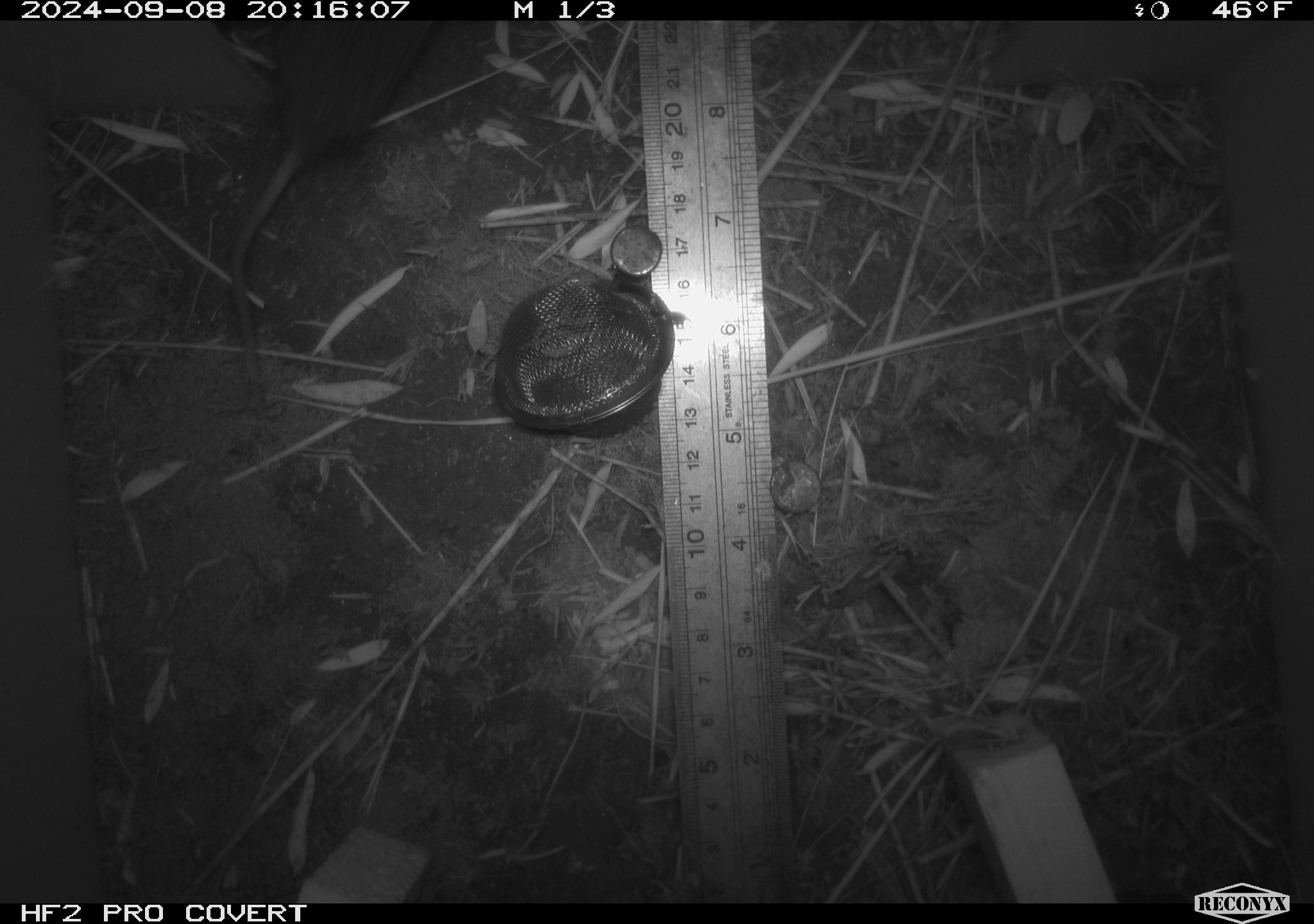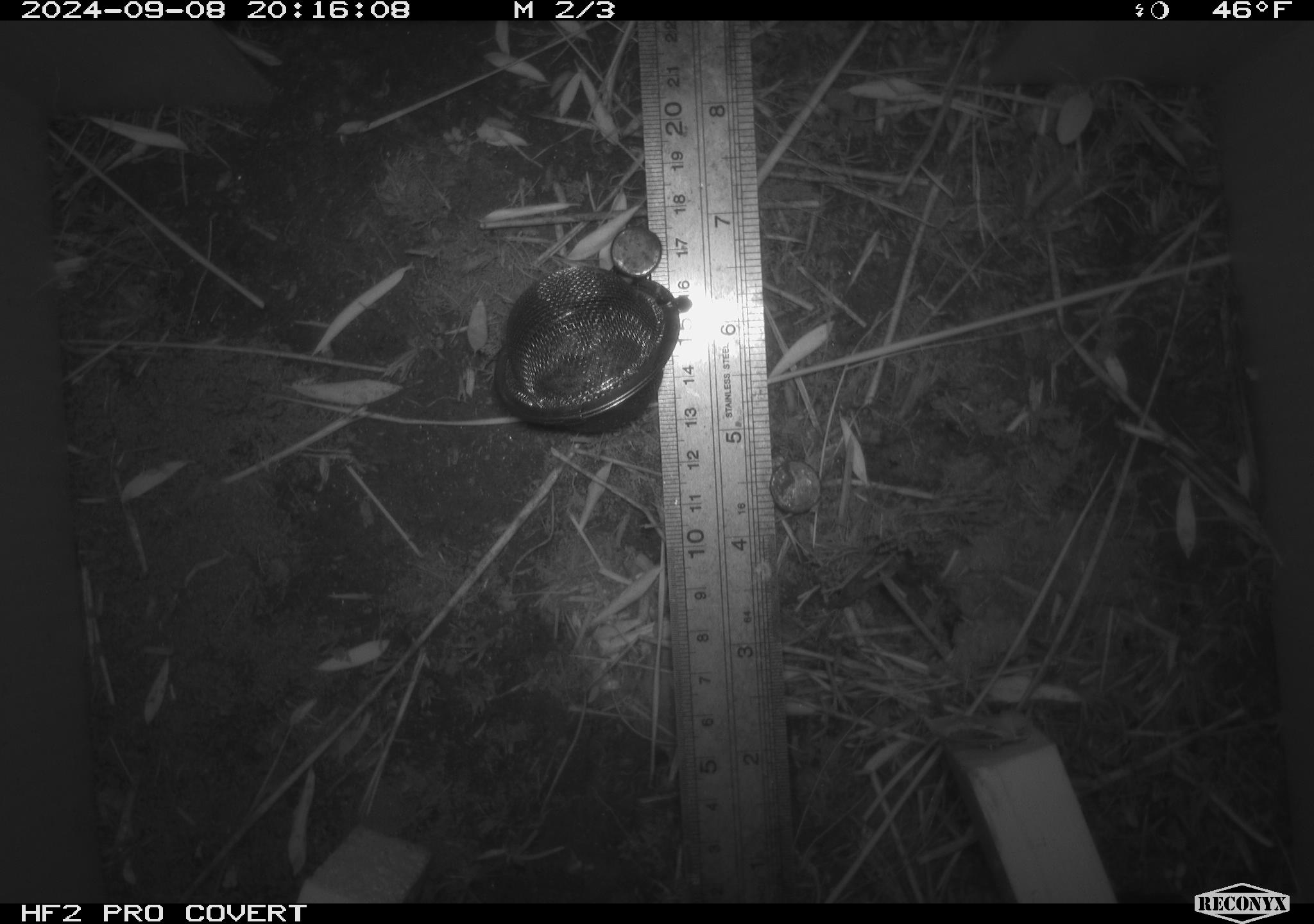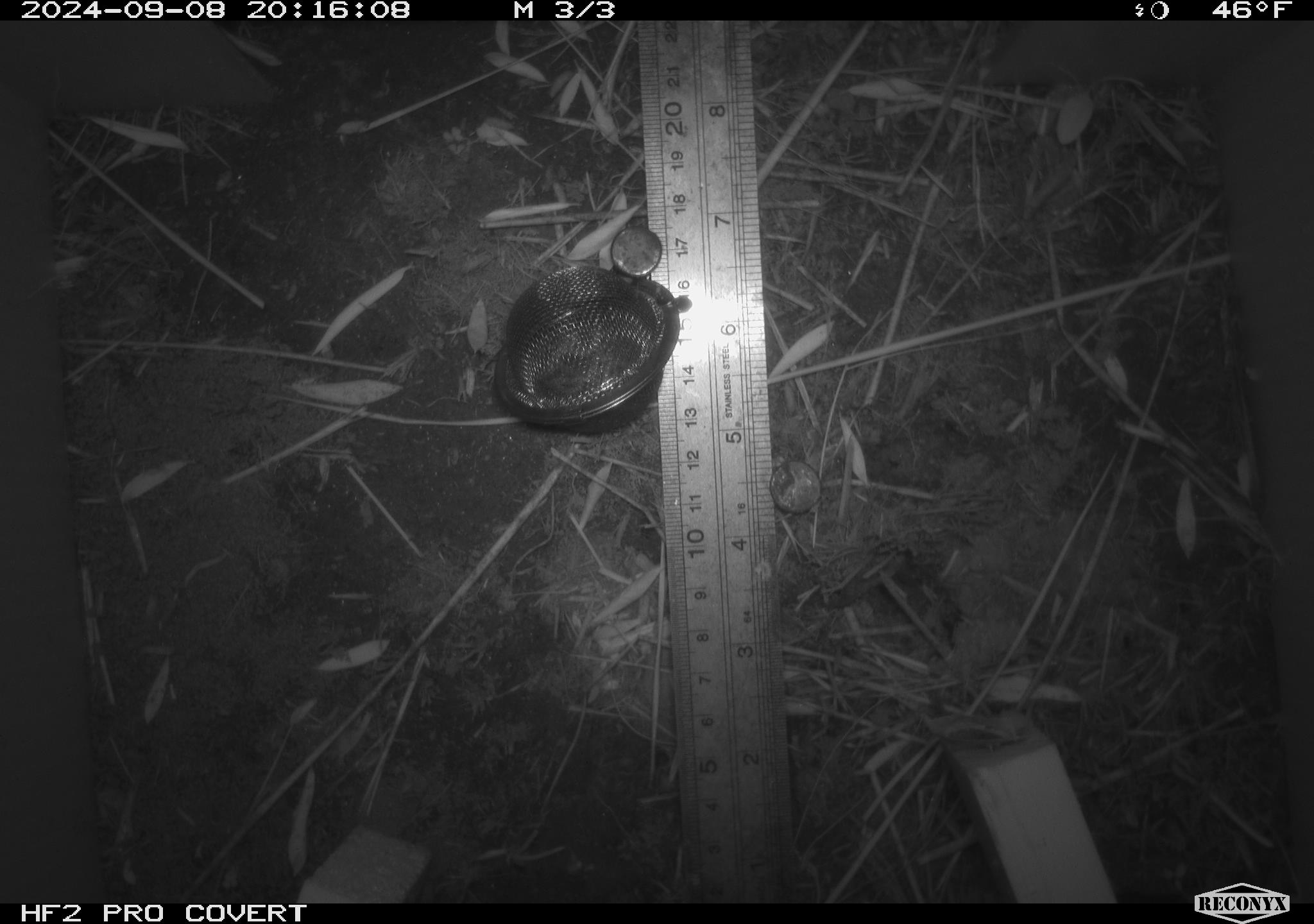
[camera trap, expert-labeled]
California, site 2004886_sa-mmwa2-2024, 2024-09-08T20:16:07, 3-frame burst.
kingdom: Animalia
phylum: Chordata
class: Mammalia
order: Rodentia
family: Cricetidae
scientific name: Arvicolinae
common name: voles, lemmings, and muskrats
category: arvicolinae subfamily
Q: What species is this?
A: Arvicolinae subfamily (voles, lemmings, and muskrats) (Arvicolinae).